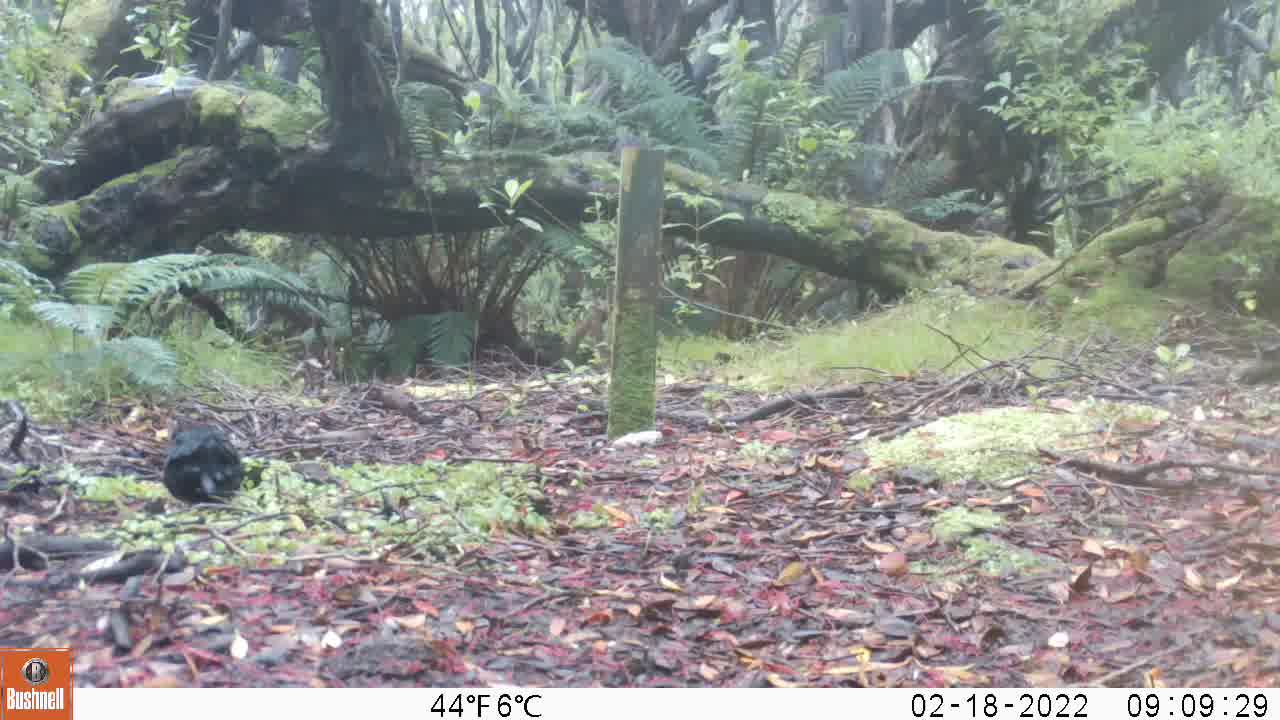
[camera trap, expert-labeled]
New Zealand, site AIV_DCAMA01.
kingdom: Animalia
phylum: Chordata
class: Aves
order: Passeriformes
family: Turdidae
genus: Turdus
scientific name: Turdus merula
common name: eurasian blackbird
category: blackbird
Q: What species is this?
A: Blackbird (eurasian blackbird) (Turdus merula).